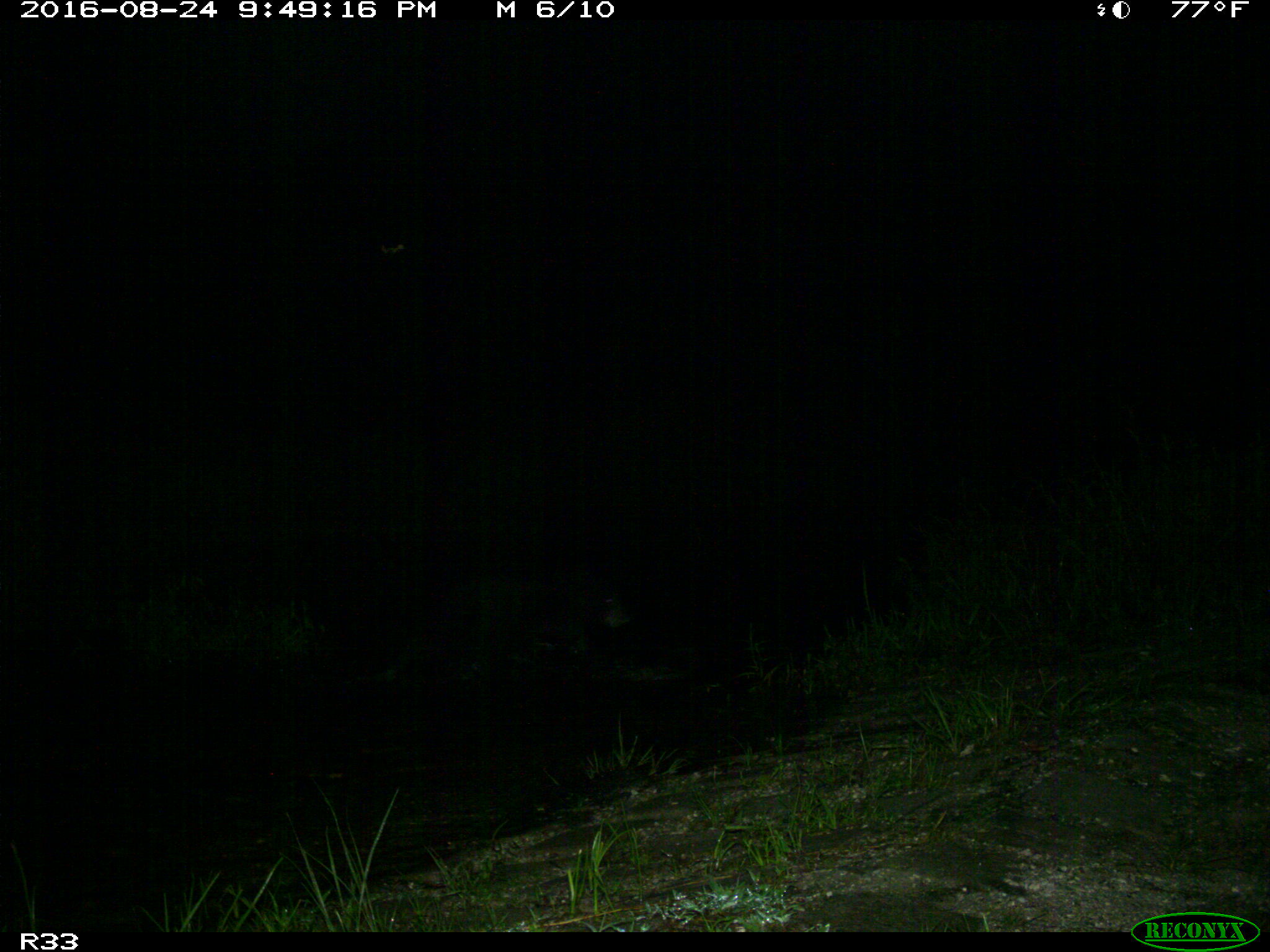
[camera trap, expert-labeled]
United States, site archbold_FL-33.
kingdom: Animalia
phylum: Chordata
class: Mammalia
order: Carnivora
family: Ursidae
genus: Ursus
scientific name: Ursus americanus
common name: american black bear